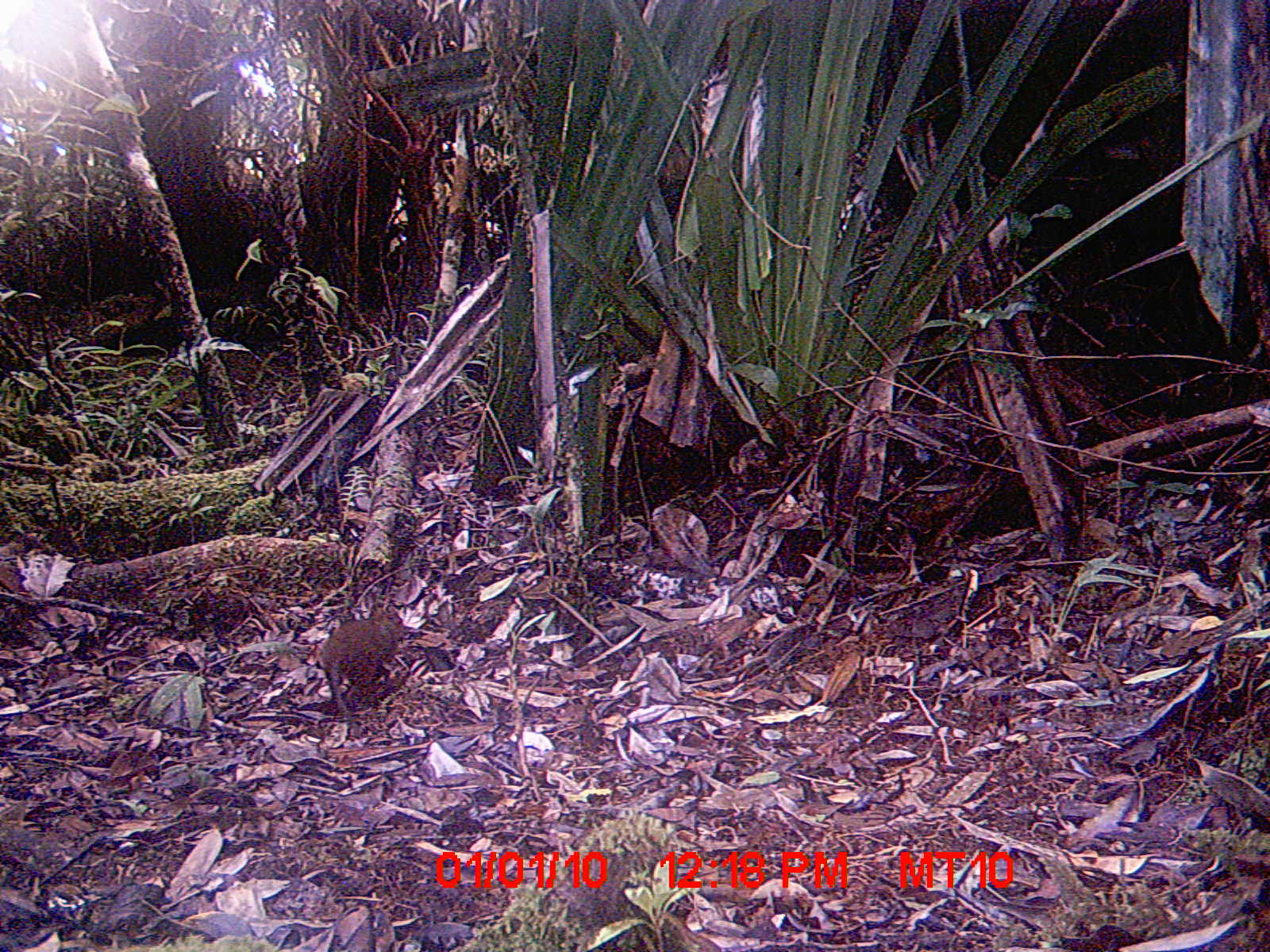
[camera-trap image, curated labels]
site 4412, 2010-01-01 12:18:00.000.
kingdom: Animalia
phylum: Chordata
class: Mammalia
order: Rodentia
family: Nesomyidae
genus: Hypogeomys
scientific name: Hypogeomys antimena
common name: malagasy giant rat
Hypogeomys antimena (malagasy giant rat), count 1.